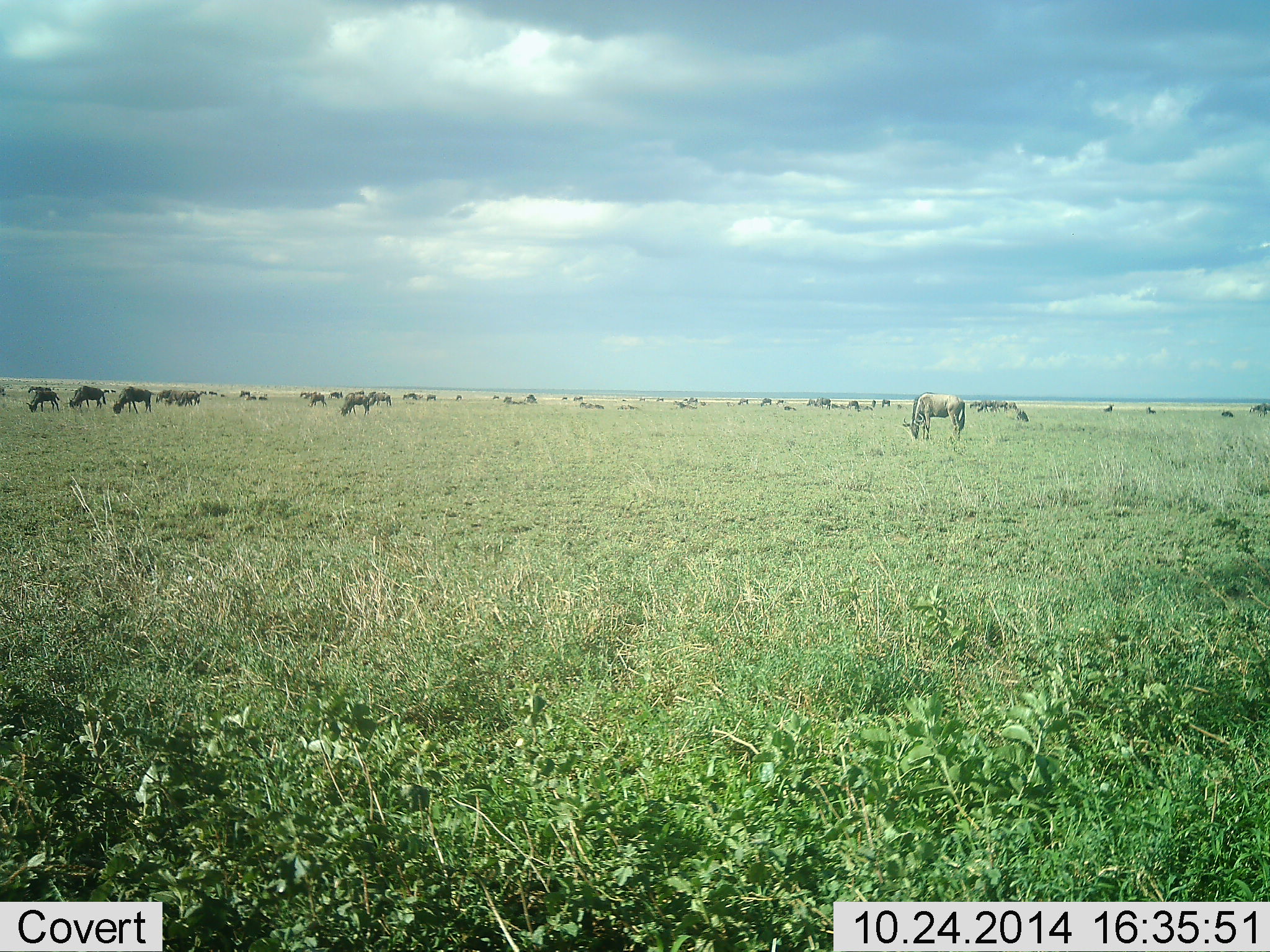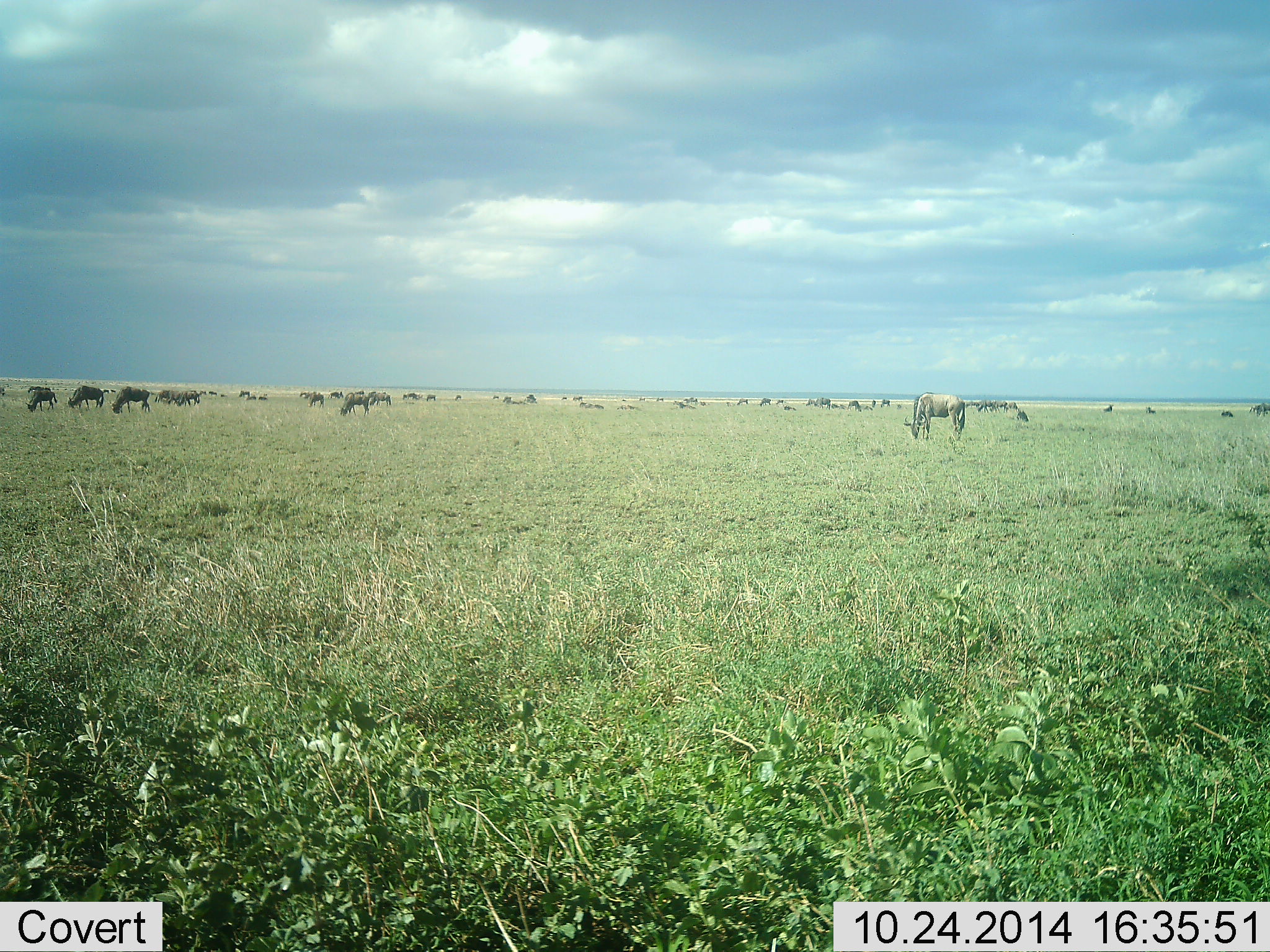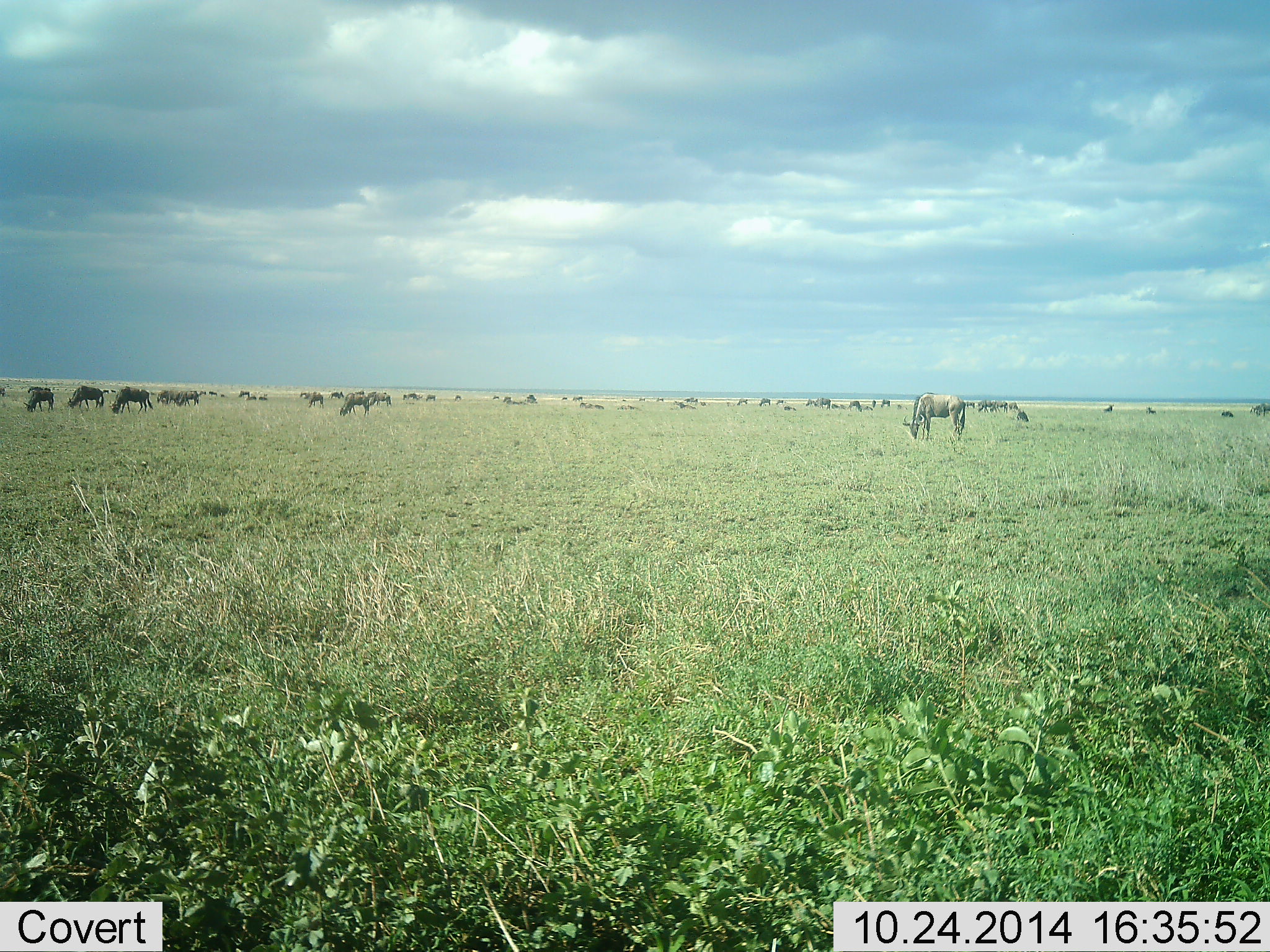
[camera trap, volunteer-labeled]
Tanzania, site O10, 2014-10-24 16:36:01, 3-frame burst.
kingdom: Animalia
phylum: Chordata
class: Mammalia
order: Artiodactyla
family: Bovidae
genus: Connochaetes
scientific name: Connochaetes taurinus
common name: blue wildebeest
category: wildebeest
Wildebeest (blue wildebeest) (Connochaetes taurinus), count 11-50. Behavior (volunteer vote fractions): standing 40%, resting 0%, moving 0%, interacting 0%. Young present (vote fraction): 10%. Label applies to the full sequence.